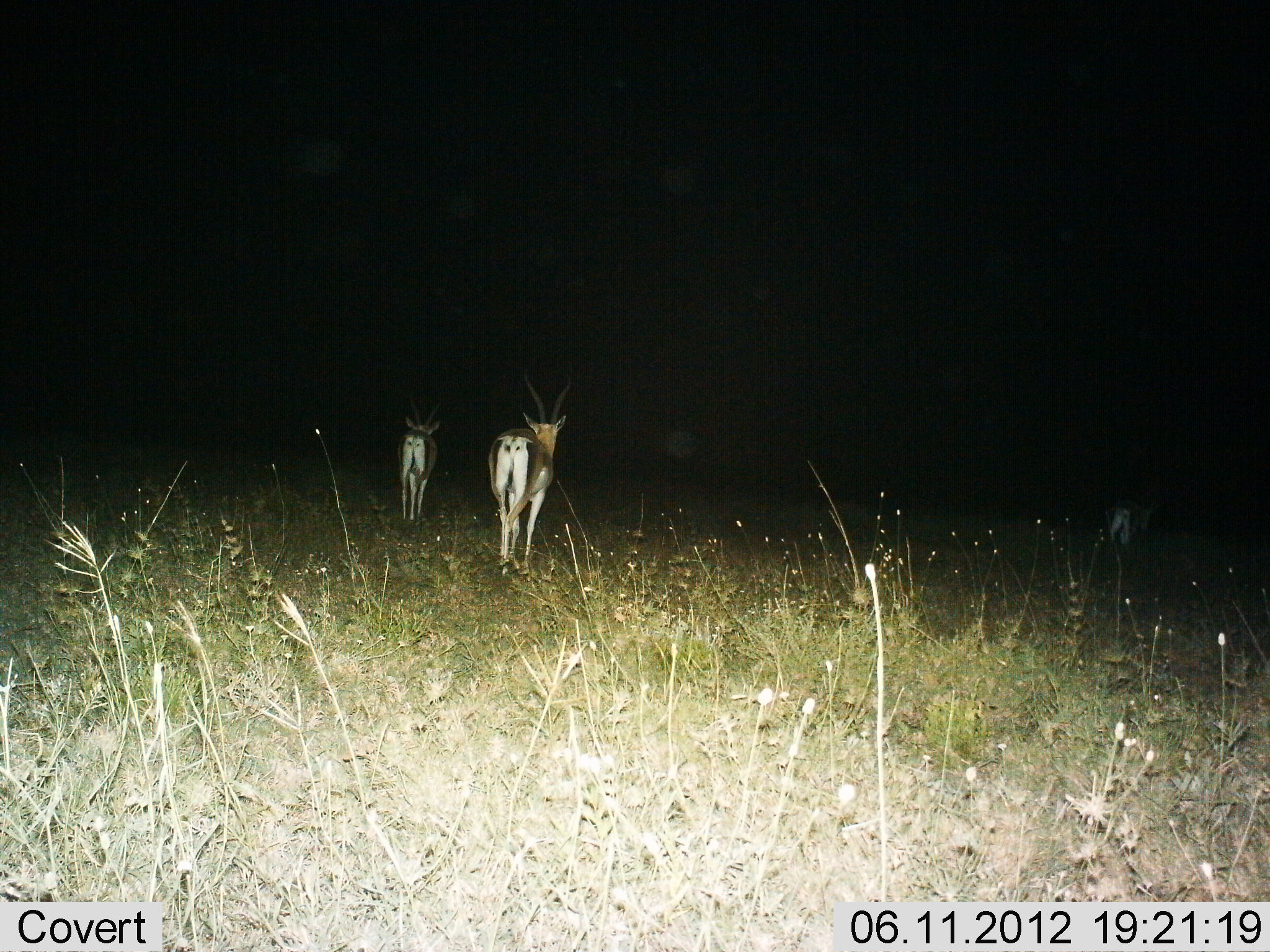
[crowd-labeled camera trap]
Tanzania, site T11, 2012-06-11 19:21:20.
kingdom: Animalia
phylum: Chordata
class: Mammalia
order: Artiodactyla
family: Bovidae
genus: Nanger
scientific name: Nanger granti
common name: grant's gazelle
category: gazellegrants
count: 3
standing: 40%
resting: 0%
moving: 70%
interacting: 0%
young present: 0%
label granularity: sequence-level